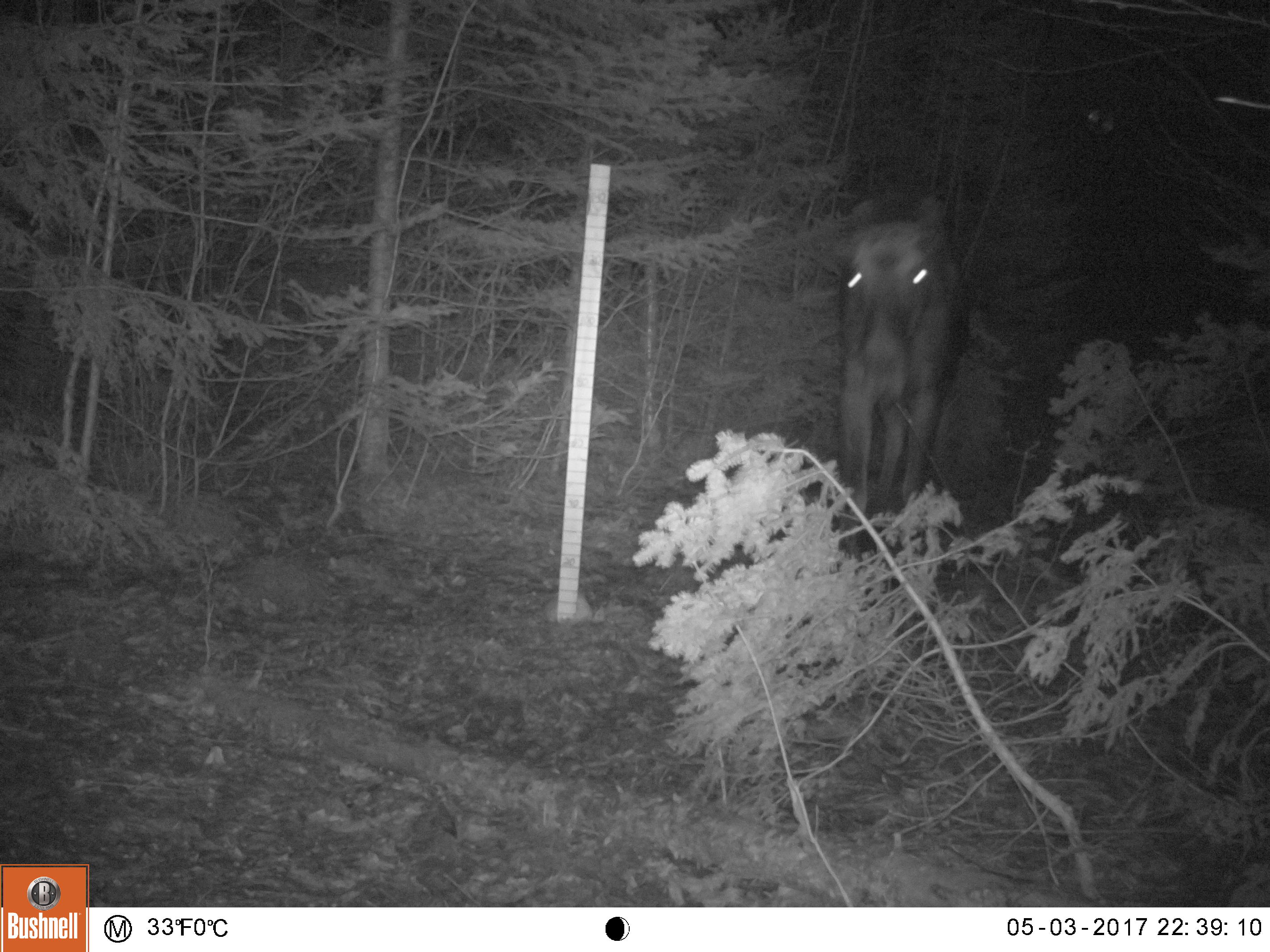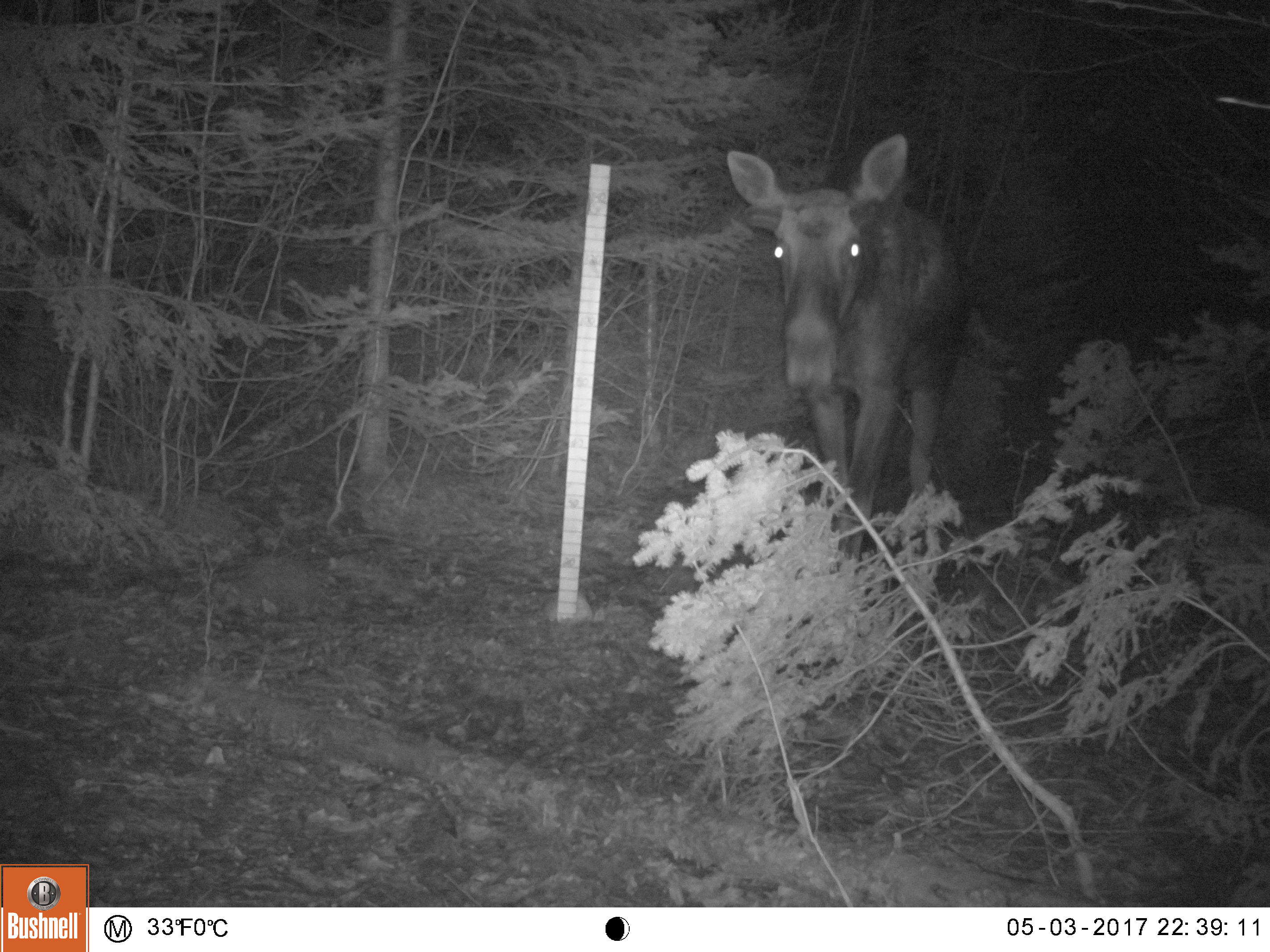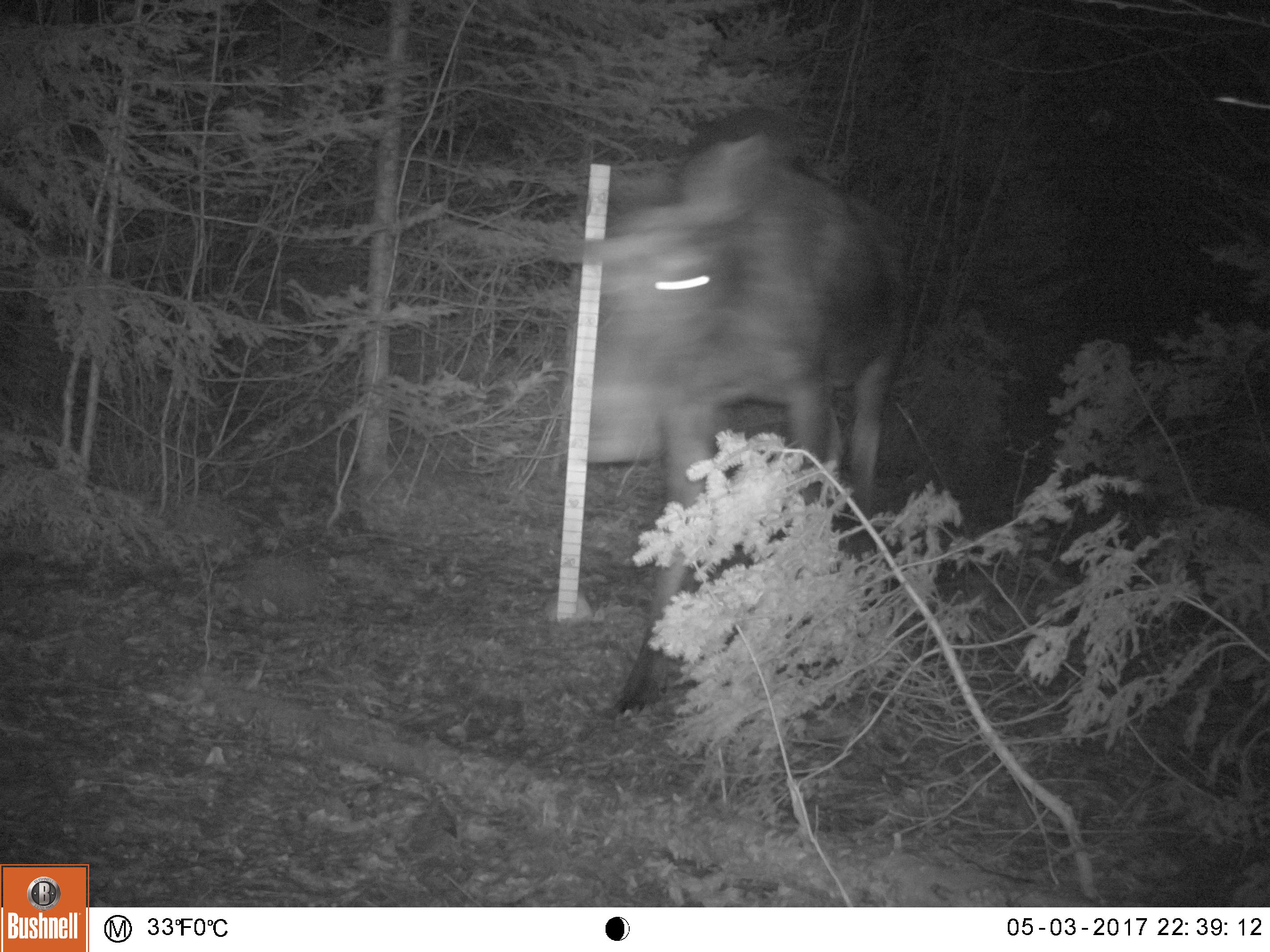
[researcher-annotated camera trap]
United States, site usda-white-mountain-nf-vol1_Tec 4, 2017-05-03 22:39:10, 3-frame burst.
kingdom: Animalia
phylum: Chordata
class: Mammalia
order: Artiodactyla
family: Cervidae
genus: Alces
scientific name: Alces alces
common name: moose